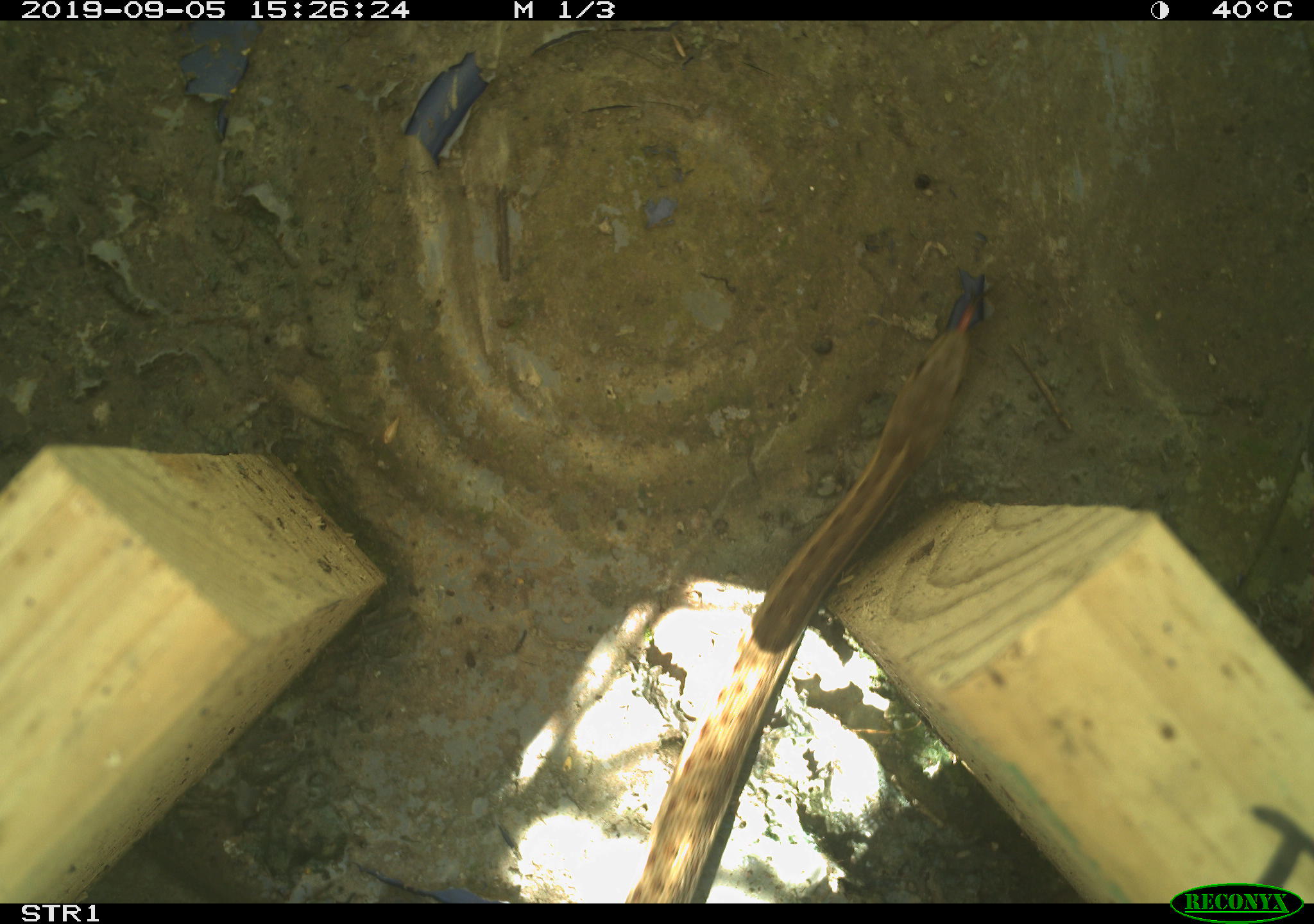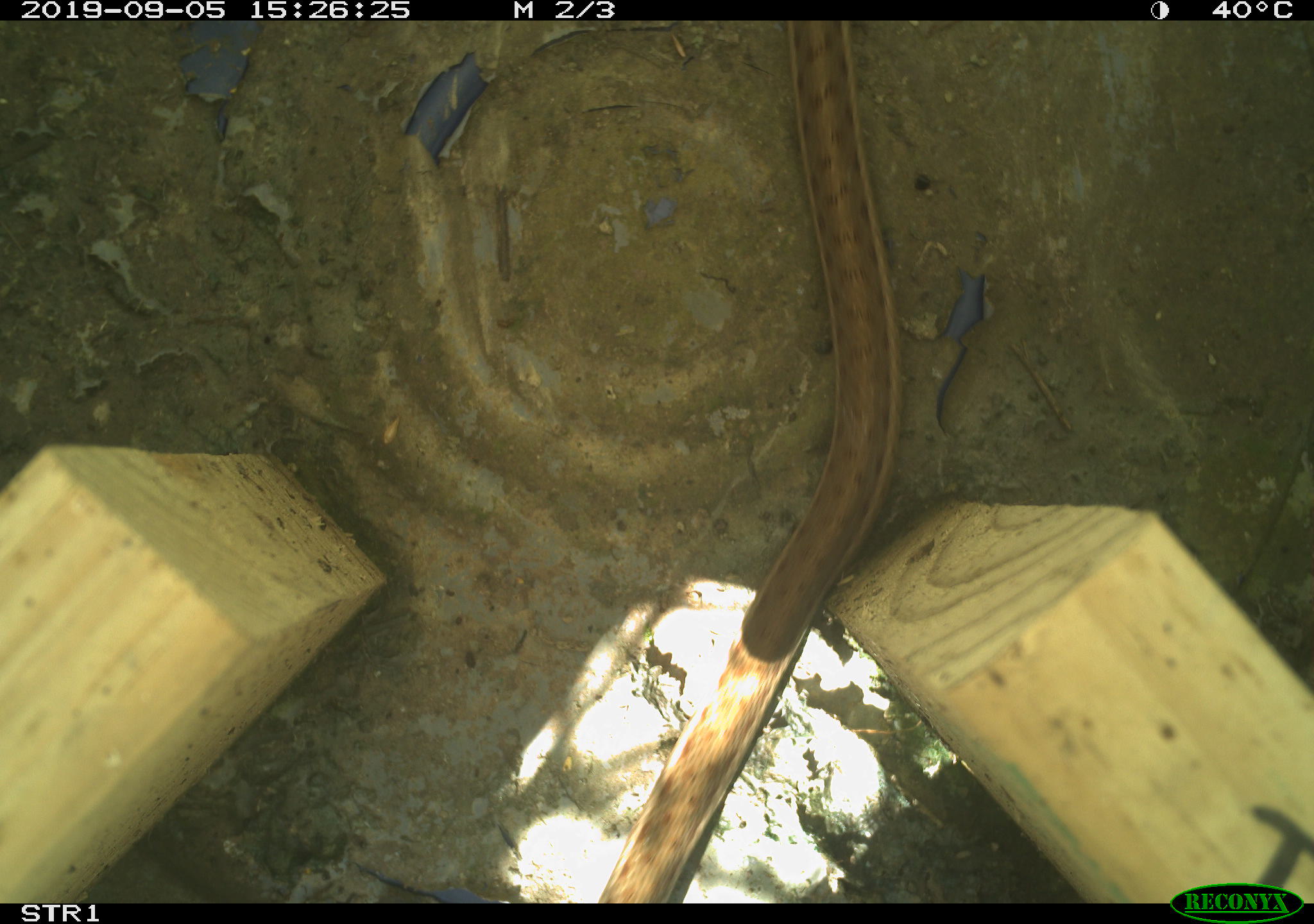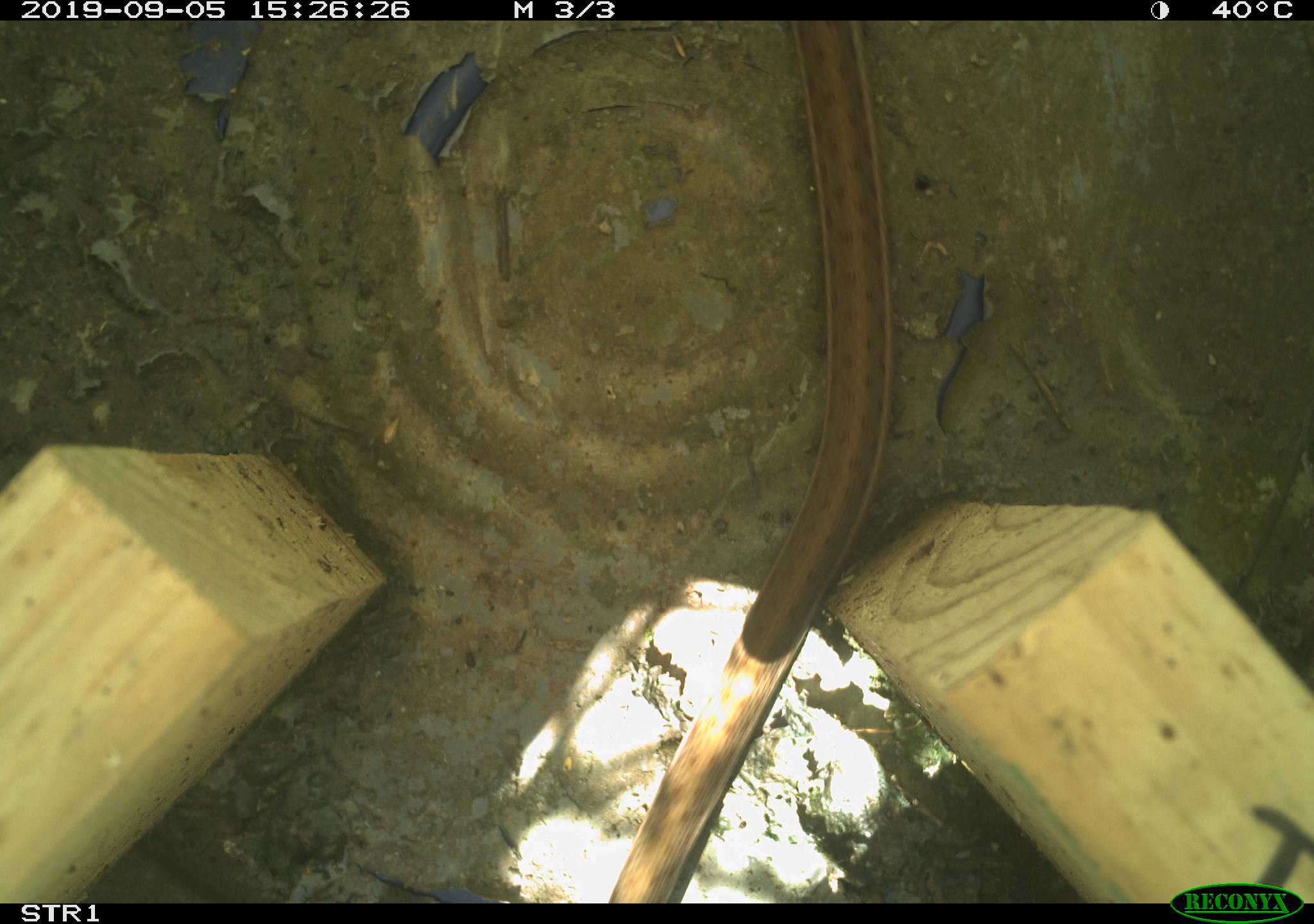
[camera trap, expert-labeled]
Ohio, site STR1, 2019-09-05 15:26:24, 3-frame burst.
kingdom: Animalia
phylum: Chordata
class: Reptilia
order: Squamata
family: Colubridae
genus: Thamnophis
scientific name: Thamnophis sirtalis sirtalis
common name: eastern gartersnake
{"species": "eastern gartersnake (Thamnophis sirtalis sirtalis)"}